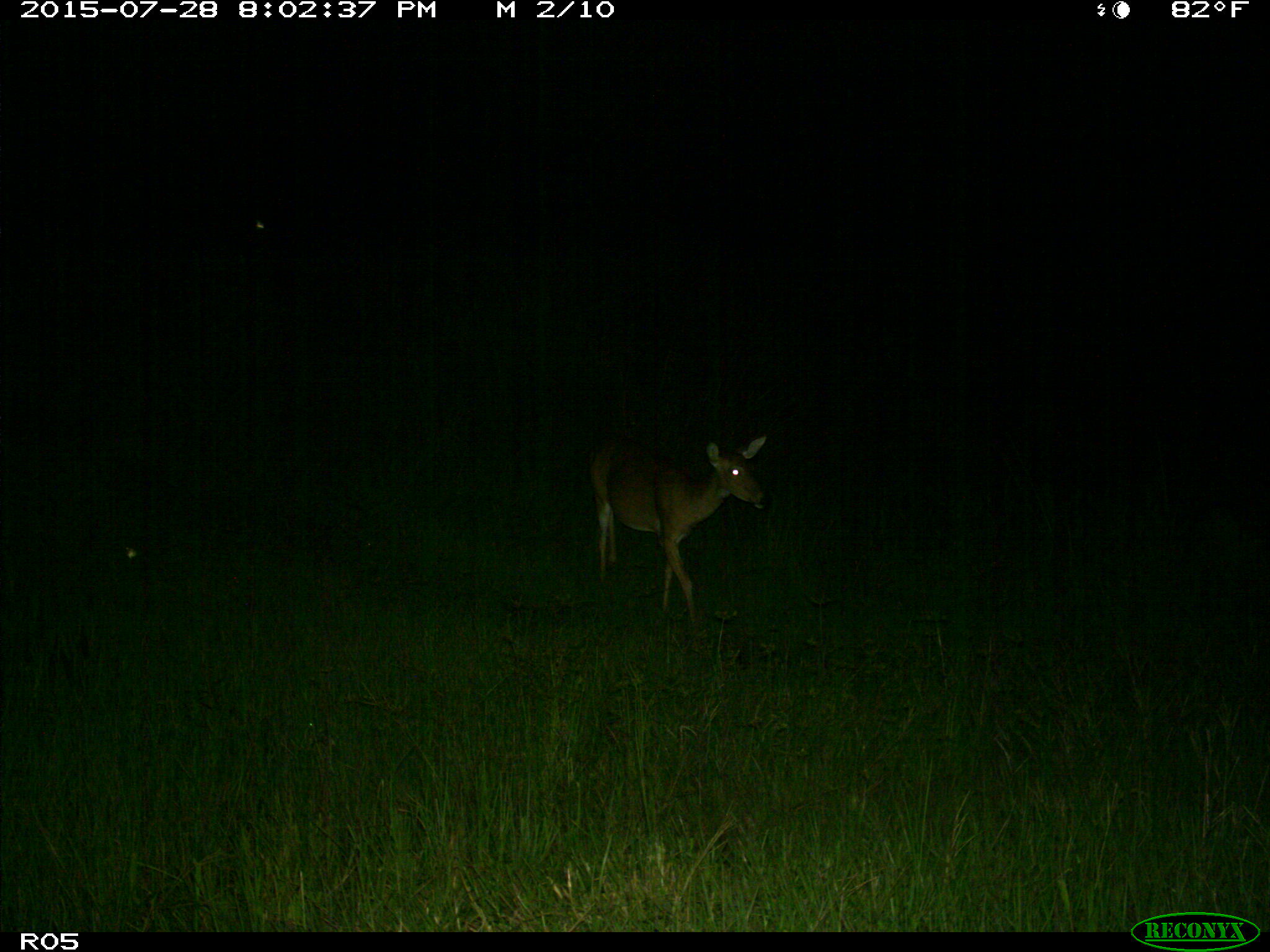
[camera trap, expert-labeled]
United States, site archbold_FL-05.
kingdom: Animalia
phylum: Chordata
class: Mammalia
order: Artiodactyla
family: Cervidae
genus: Odocoileus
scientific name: Odocoileus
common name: deer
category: unidentified deer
Unidentified deer (deer) (Odocoileus).